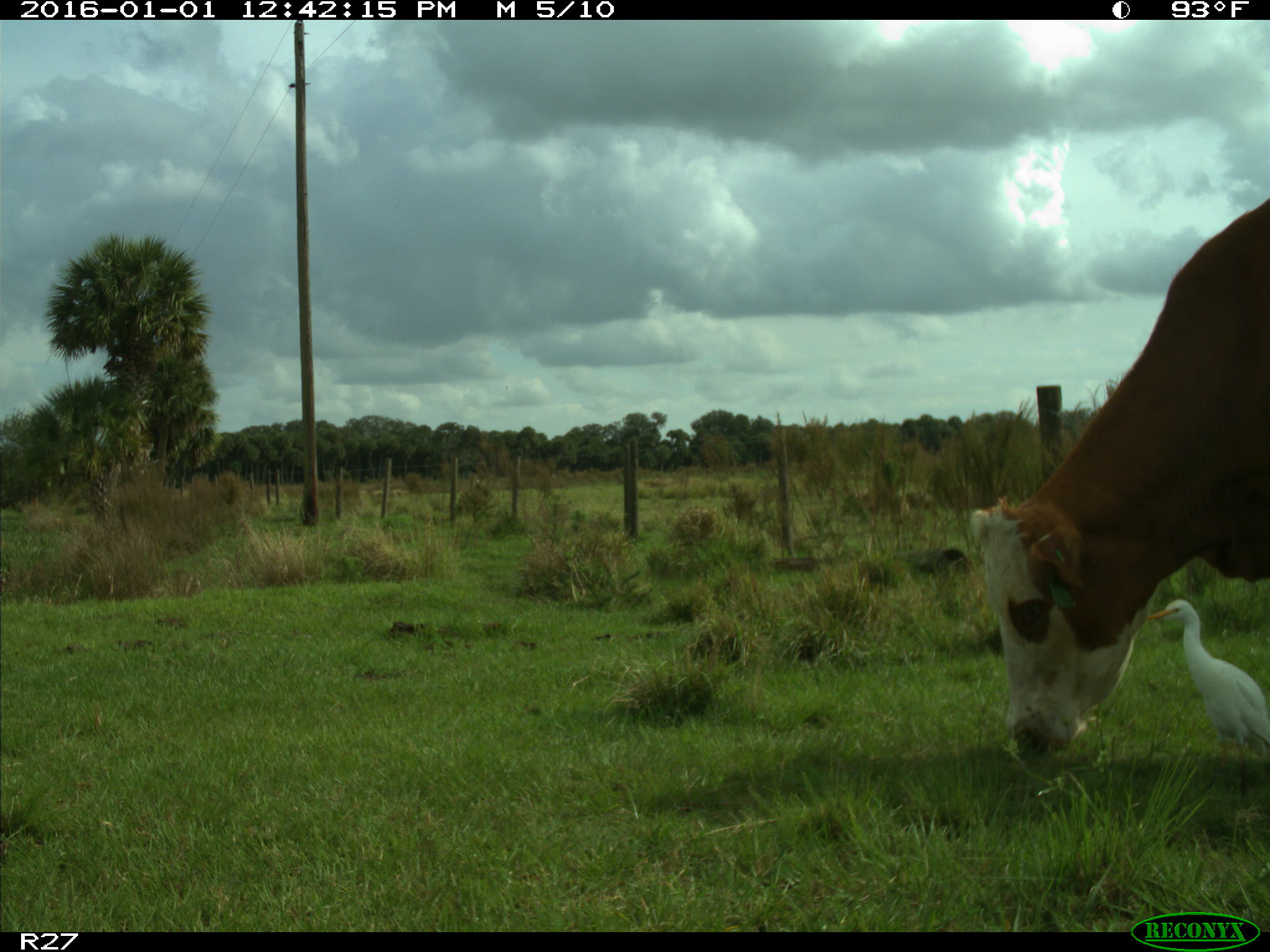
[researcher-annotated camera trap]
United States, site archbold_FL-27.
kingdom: Animalia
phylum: Chordata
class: Mammalia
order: Artiodactyla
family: Bovidae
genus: Bos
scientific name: Bos taurus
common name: domestic cow